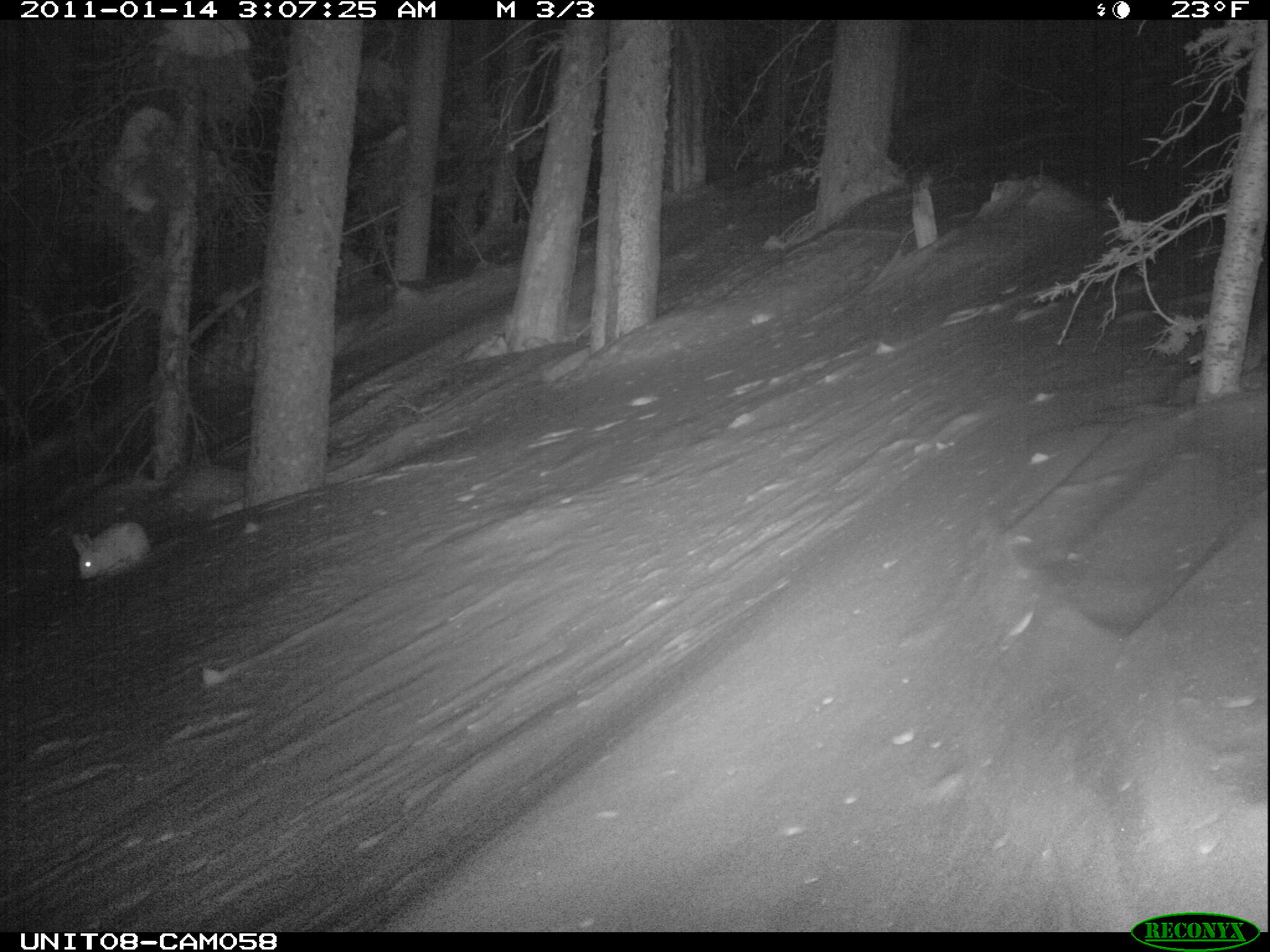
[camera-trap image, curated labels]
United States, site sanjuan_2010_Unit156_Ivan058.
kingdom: Animalia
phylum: Chordata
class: Mammalia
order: Lagomorpha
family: Leporidae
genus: Lepus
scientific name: Lepus americanus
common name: snowshoe hare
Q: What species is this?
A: Lepus americanus (snowshoe hare).